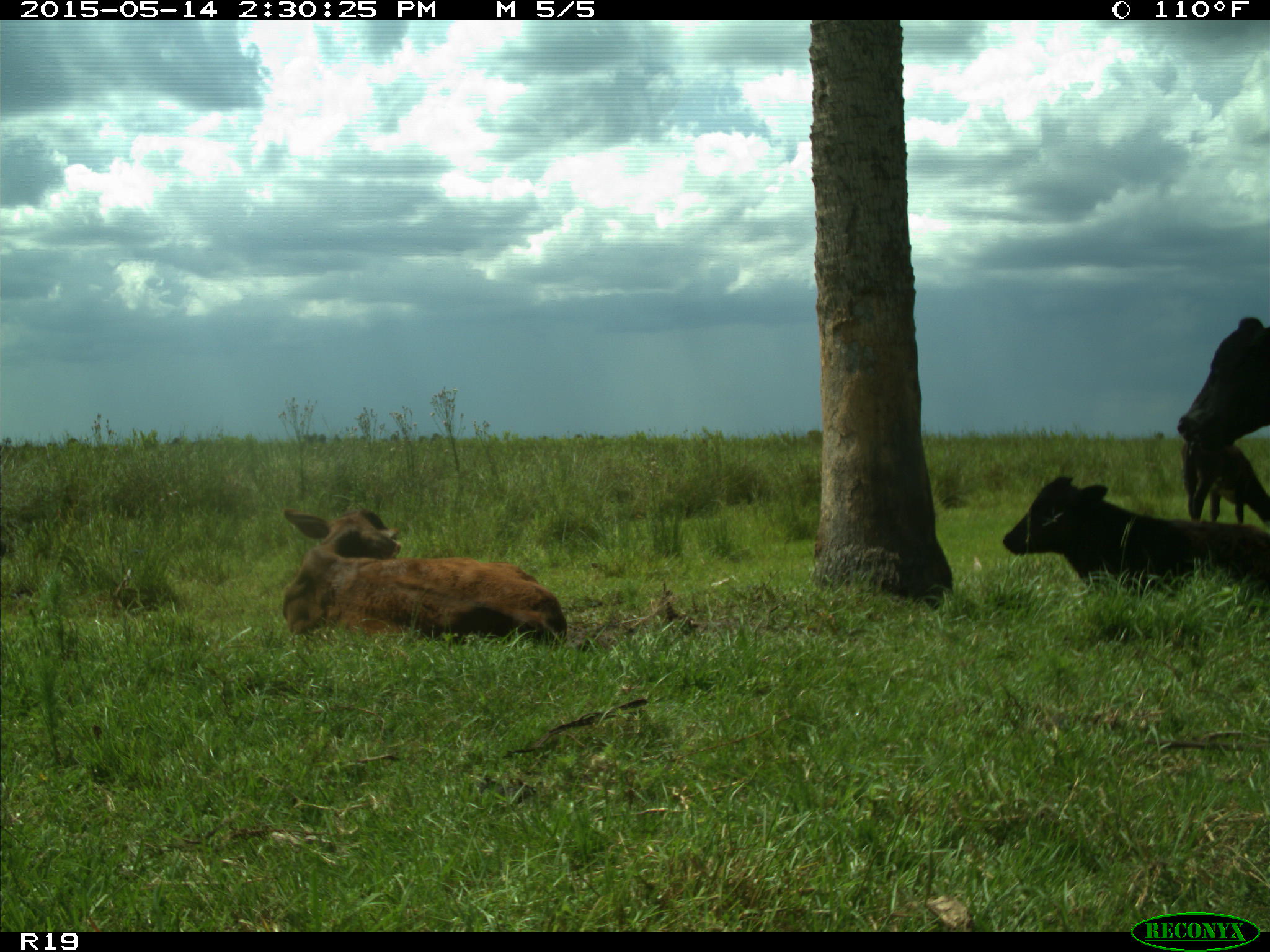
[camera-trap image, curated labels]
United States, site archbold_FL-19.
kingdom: Animalia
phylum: Chordata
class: Mammalia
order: Artiodactyla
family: Bovidae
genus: Bos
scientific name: Bos taurus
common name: domestic cow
Bos taurus (domestic cow).